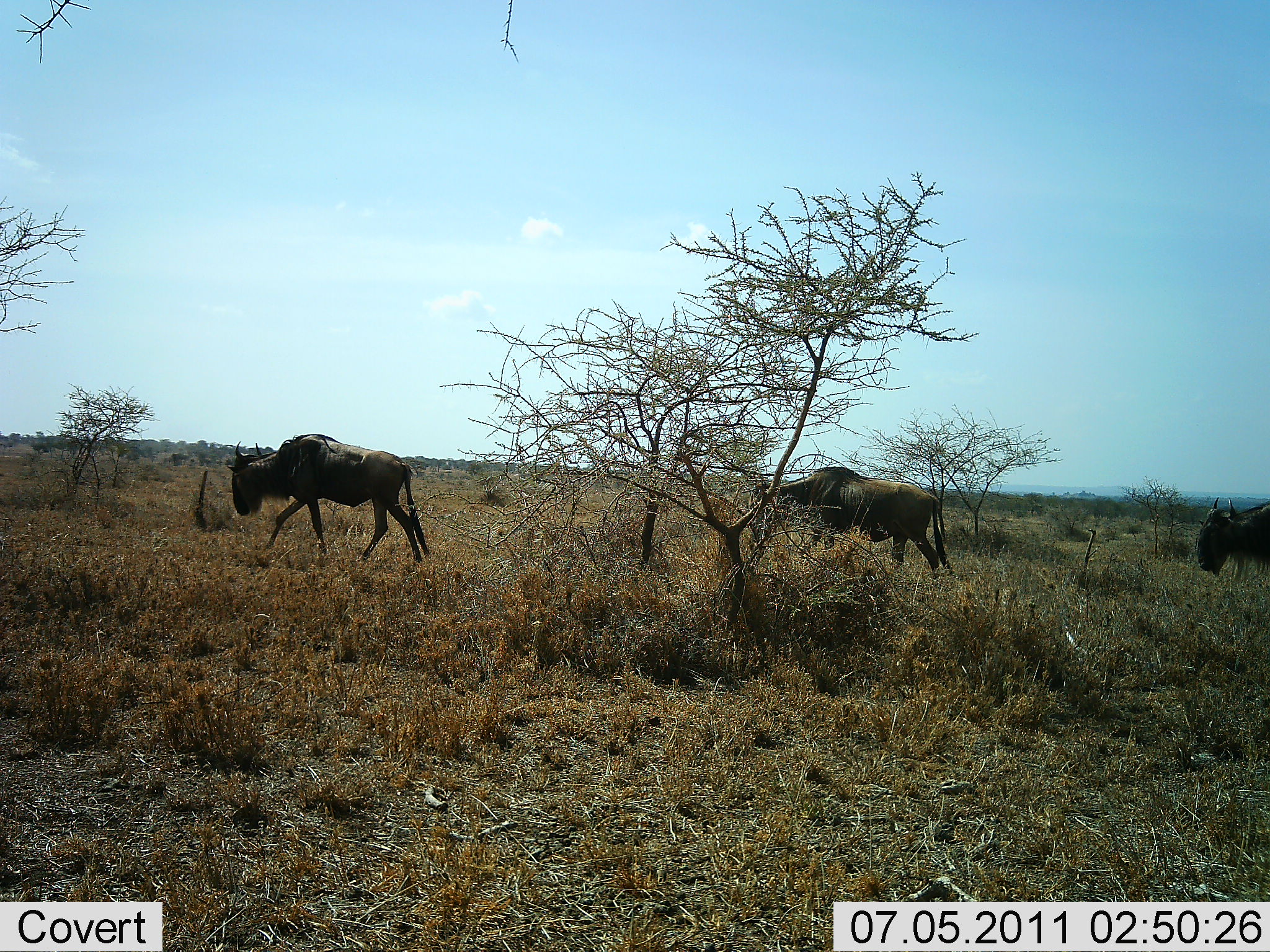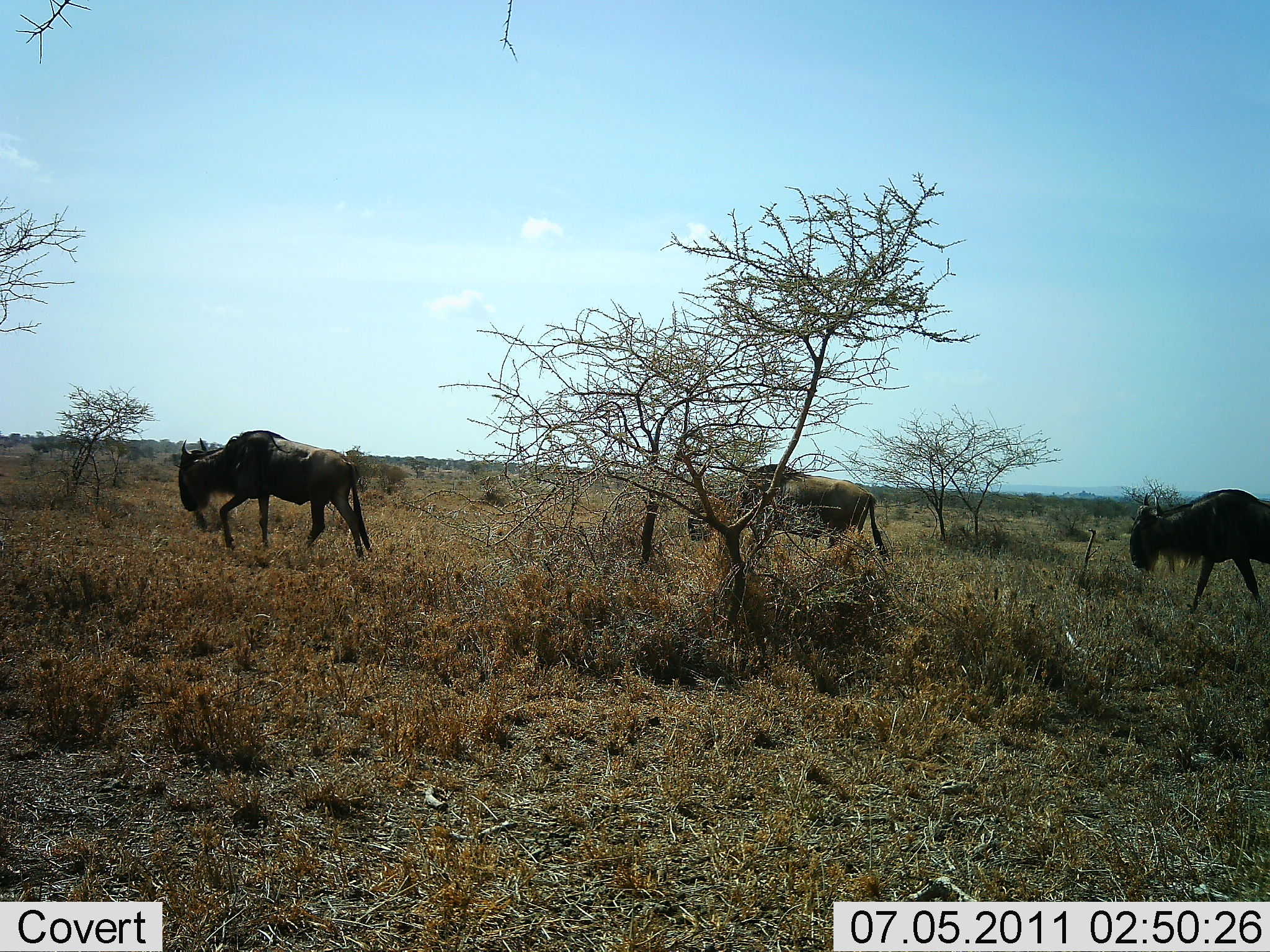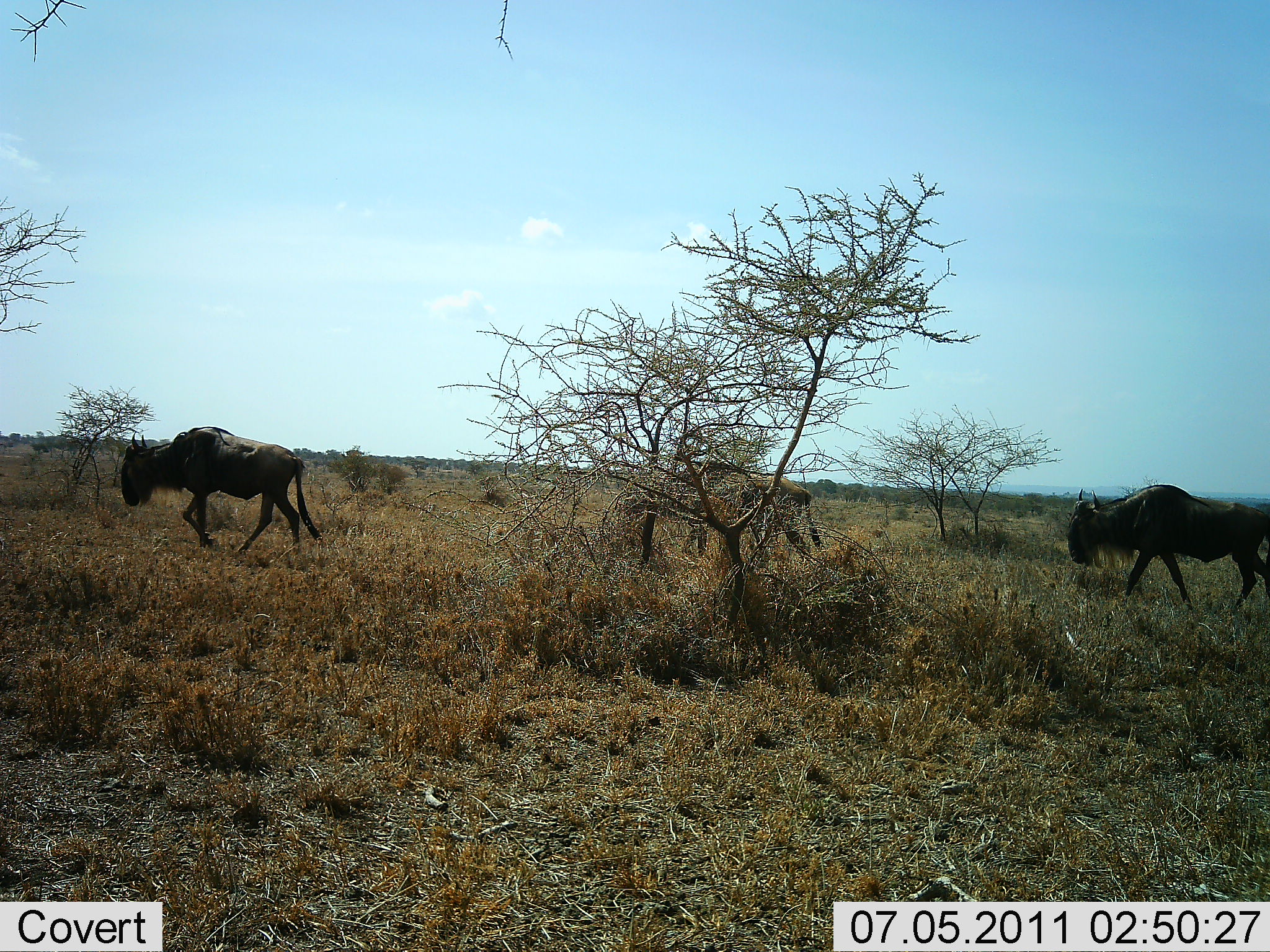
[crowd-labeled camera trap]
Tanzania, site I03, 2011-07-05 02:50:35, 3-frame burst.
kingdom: Animalia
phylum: Chordata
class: Mammalia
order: Artiodactyla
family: Bovidae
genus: Connochaetes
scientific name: Connochaetes taurinus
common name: blue wildebeest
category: wildebeest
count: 3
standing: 0%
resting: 0%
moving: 100%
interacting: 0%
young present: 0%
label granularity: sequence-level